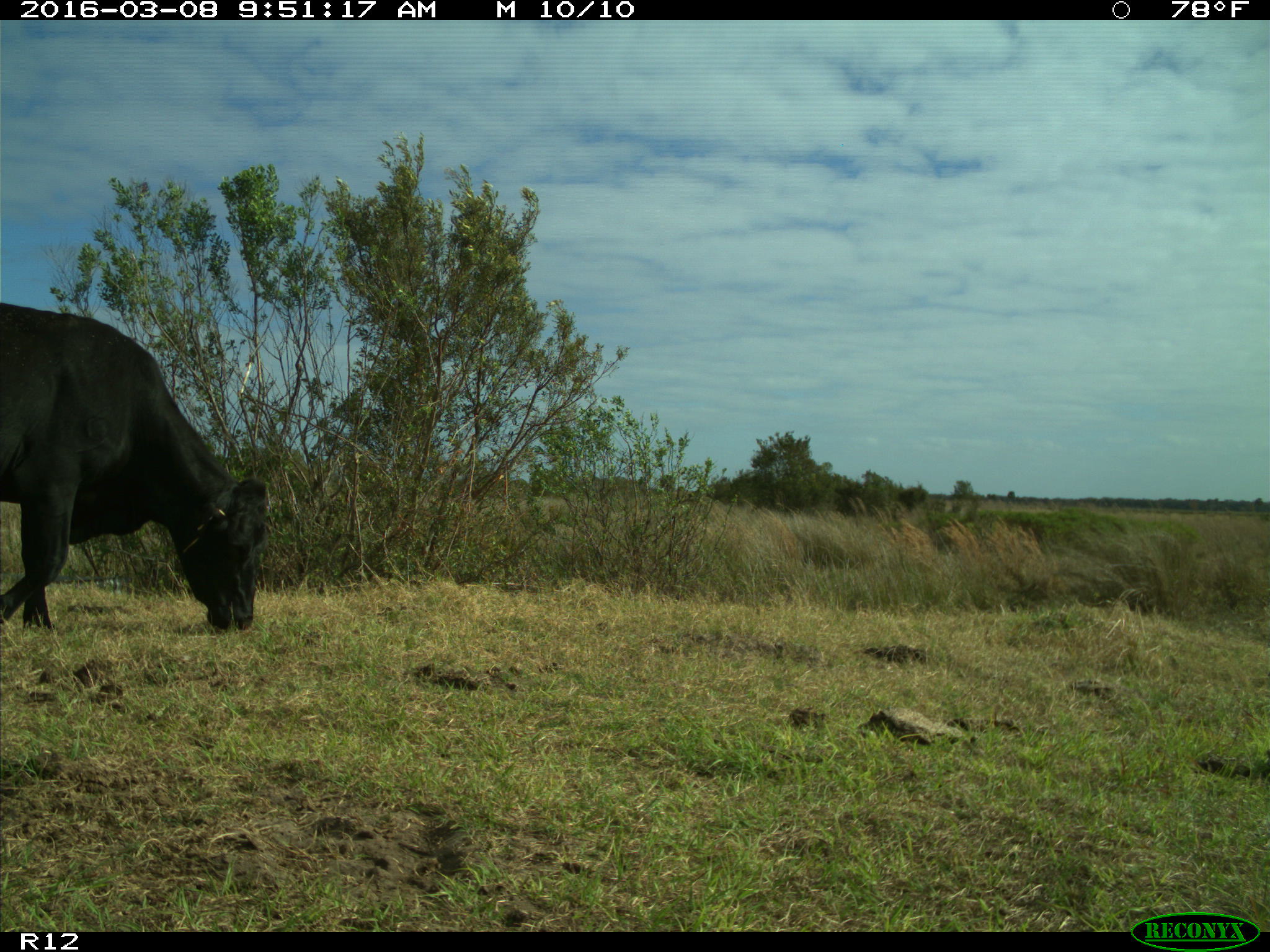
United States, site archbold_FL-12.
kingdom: Animalia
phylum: Chordata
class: Mammalia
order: Artiodactyla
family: Bovidae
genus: Bos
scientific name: Bos taurus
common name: domestic cow